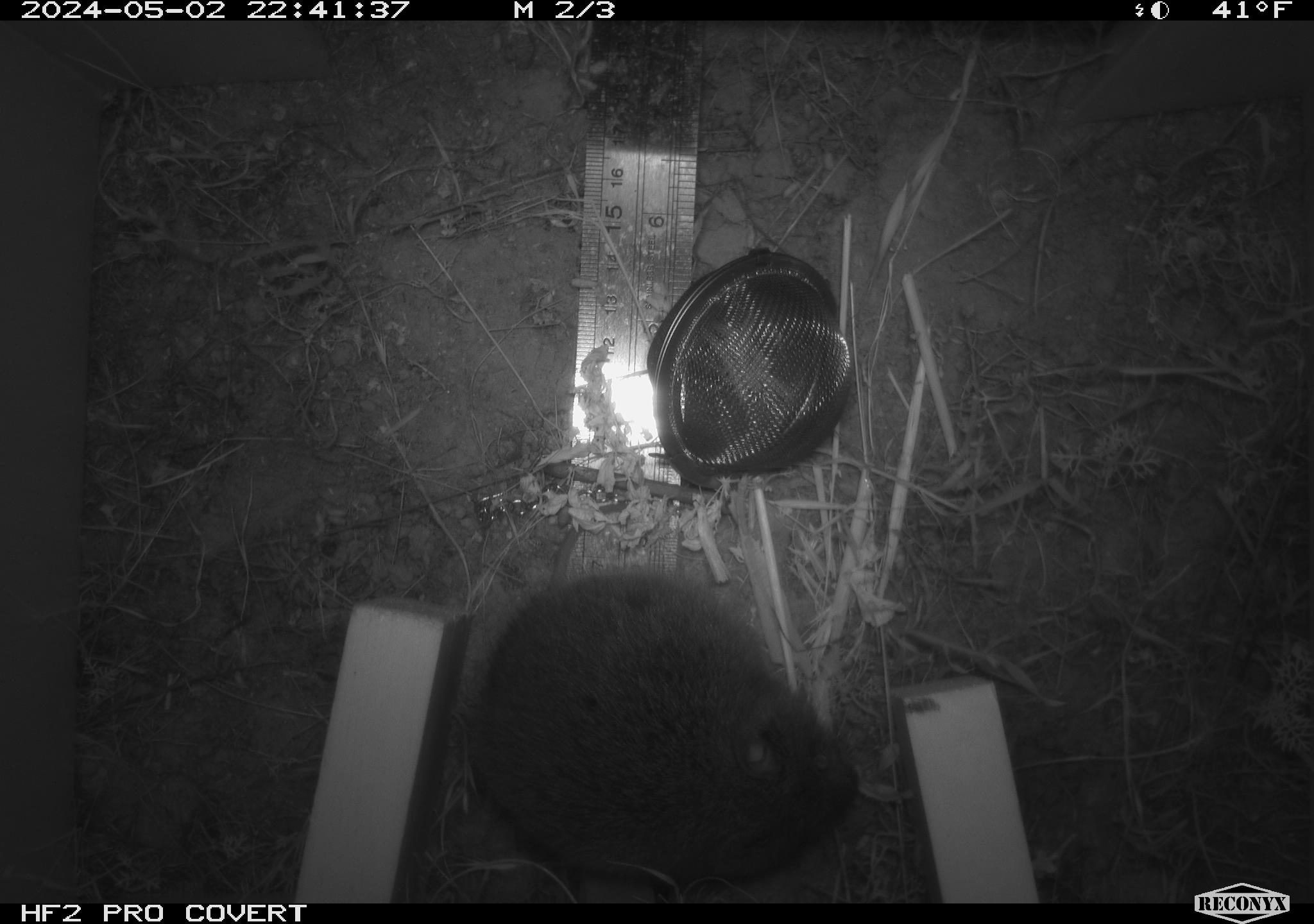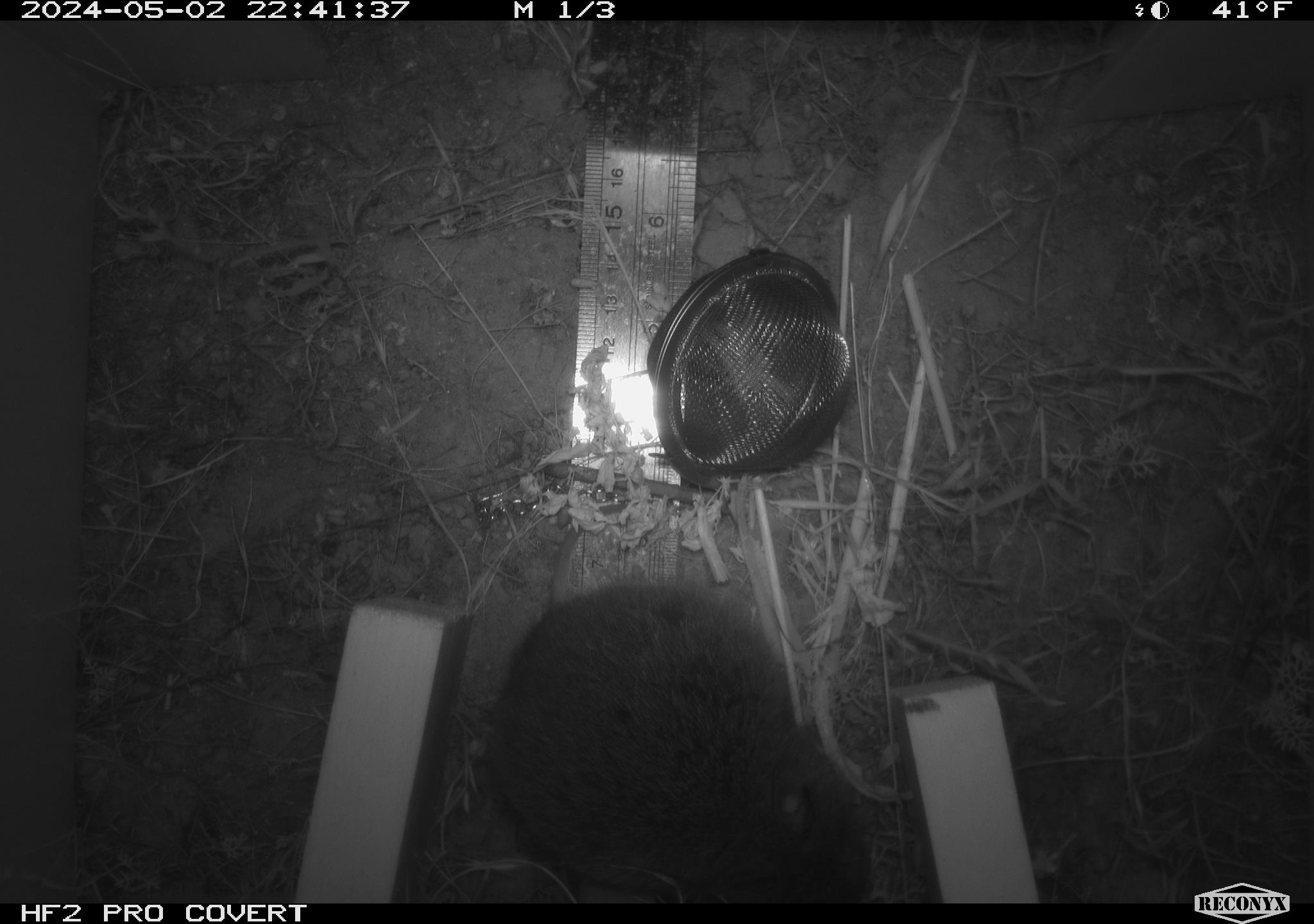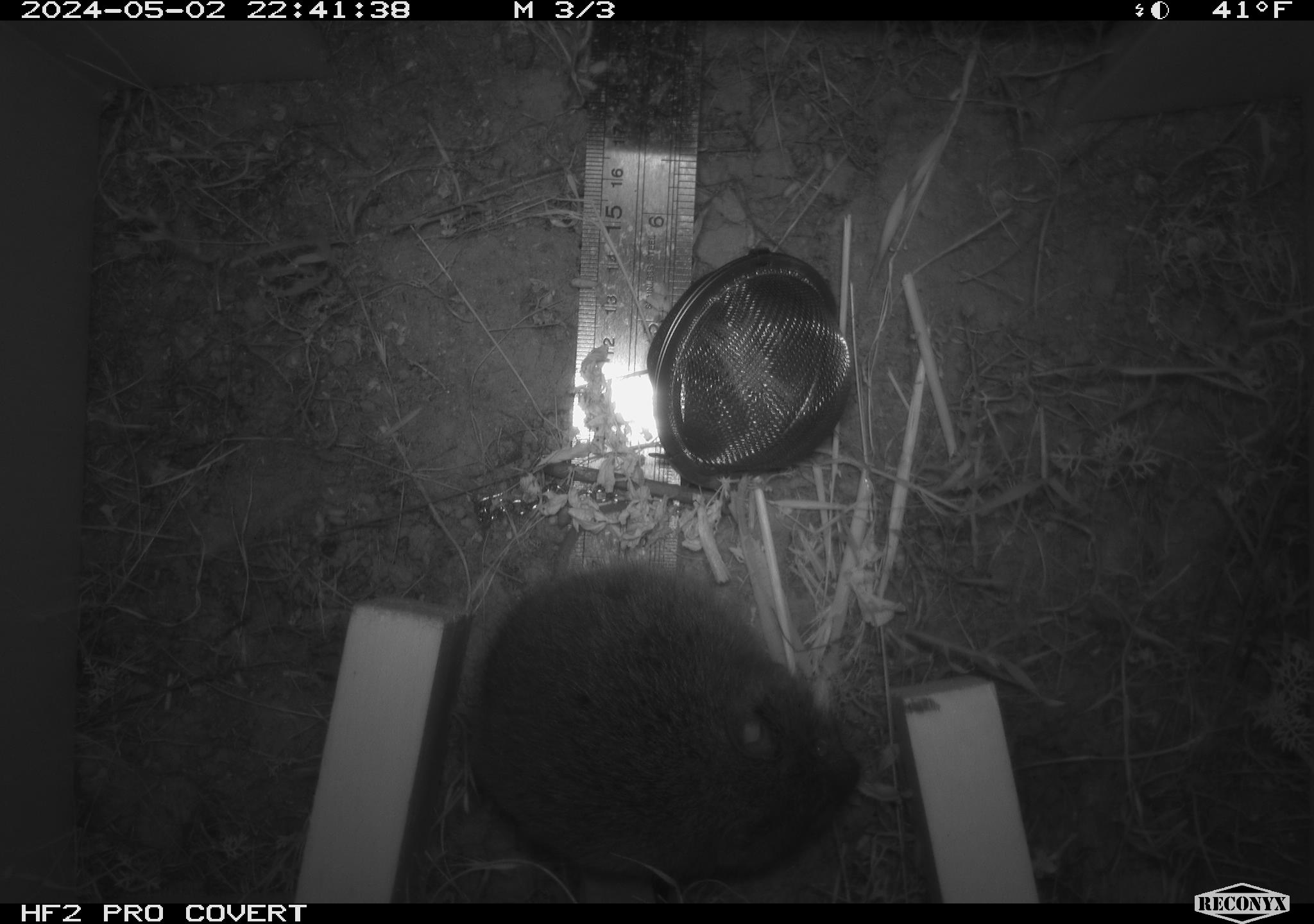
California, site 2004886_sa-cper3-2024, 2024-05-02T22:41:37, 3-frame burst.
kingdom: Animalia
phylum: Chordata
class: Mammalia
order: Rodentia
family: Cricetidae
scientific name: Arvicolinae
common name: voles, lemmings, and muskrats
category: arvicolinae subfamily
Arvicolinae subfamily (voles, lemmings, and muskrats) (Arvicolinae).